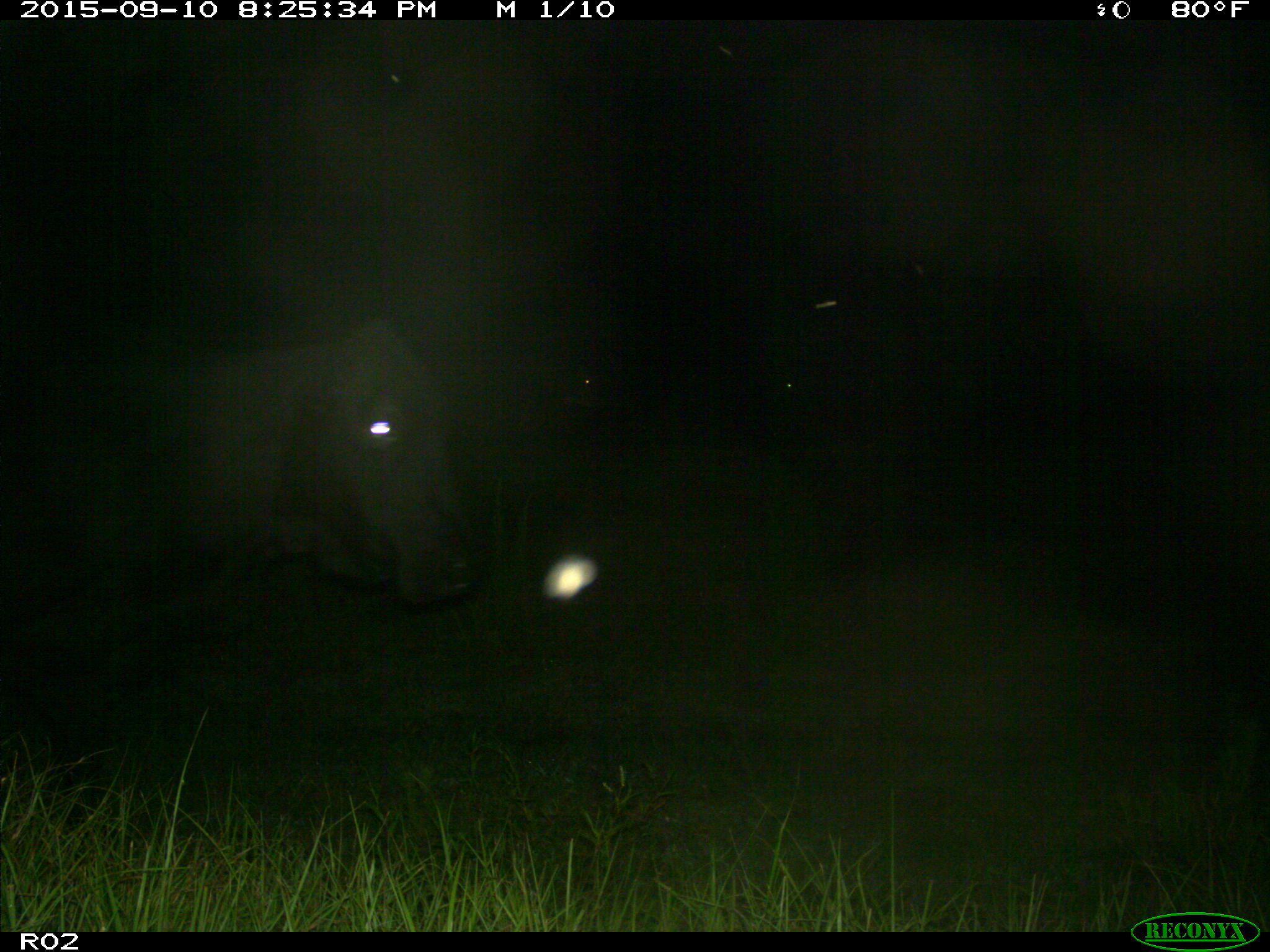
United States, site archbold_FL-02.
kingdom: Animalia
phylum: Chordata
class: Mammalia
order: Artiodactyla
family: Bovidae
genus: Bos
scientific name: Bos taurus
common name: domestic cow